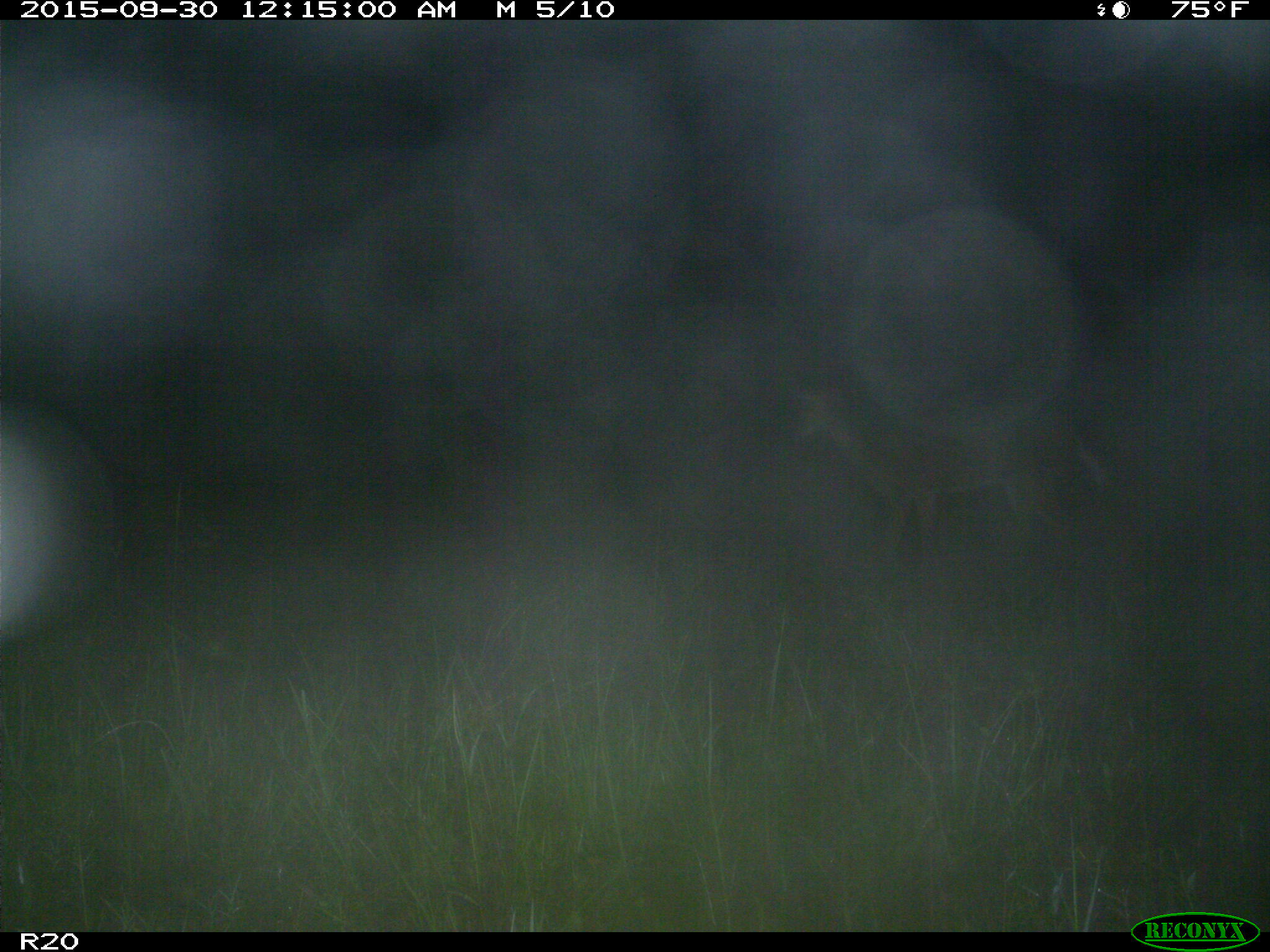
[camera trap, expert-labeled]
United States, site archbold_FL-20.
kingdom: Animalia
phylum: Chordata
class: Mammalia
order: Artiodactyla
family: Cervidae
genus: Odocoileus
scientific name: Odocoileus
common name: deer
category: unidentified deer